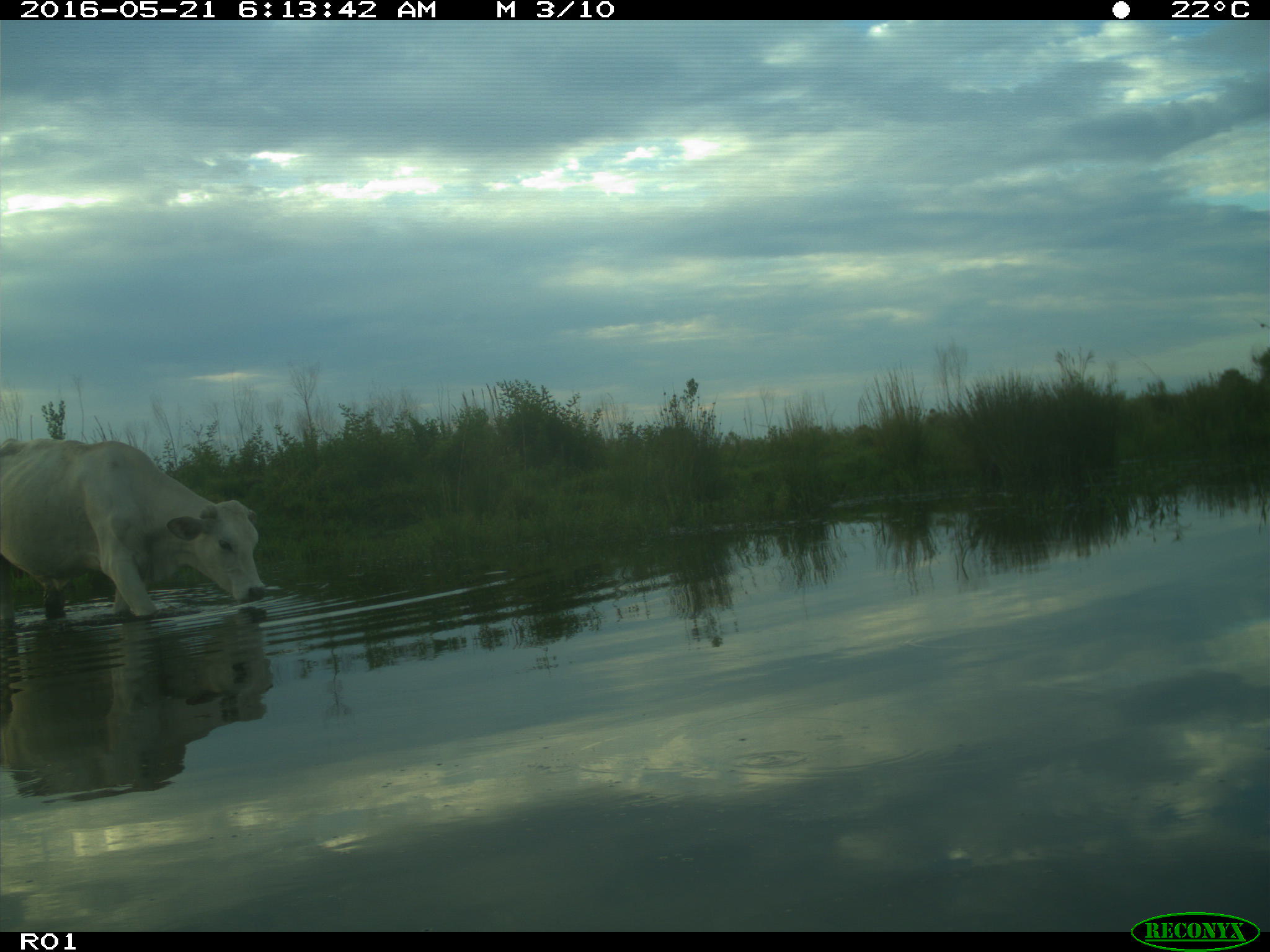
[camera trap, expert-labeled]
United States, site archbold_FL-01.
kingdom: Animalia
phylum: Chordata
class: Mammalia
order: Artiodactyla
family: Bovidae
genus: Bos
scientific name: Bos taurus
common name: domestic cow